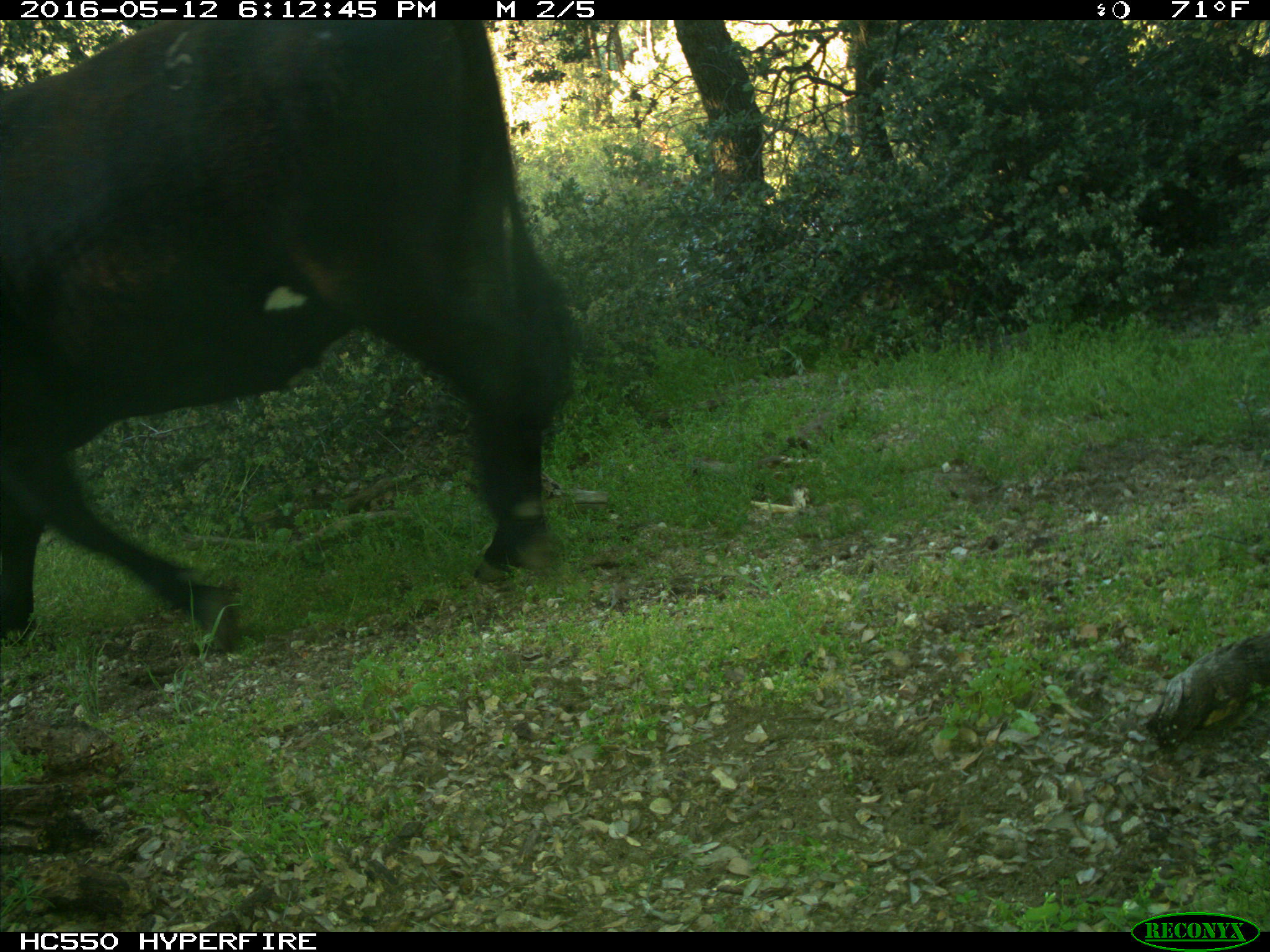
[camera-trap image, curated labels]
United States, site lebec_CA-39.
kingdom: Animalia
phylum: Chordata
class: Mammalia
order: Artiodactyla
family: Bovidae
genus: Bos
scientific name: Bos taurus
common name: domestic cow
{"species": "Bos taurus (domestic cow)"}